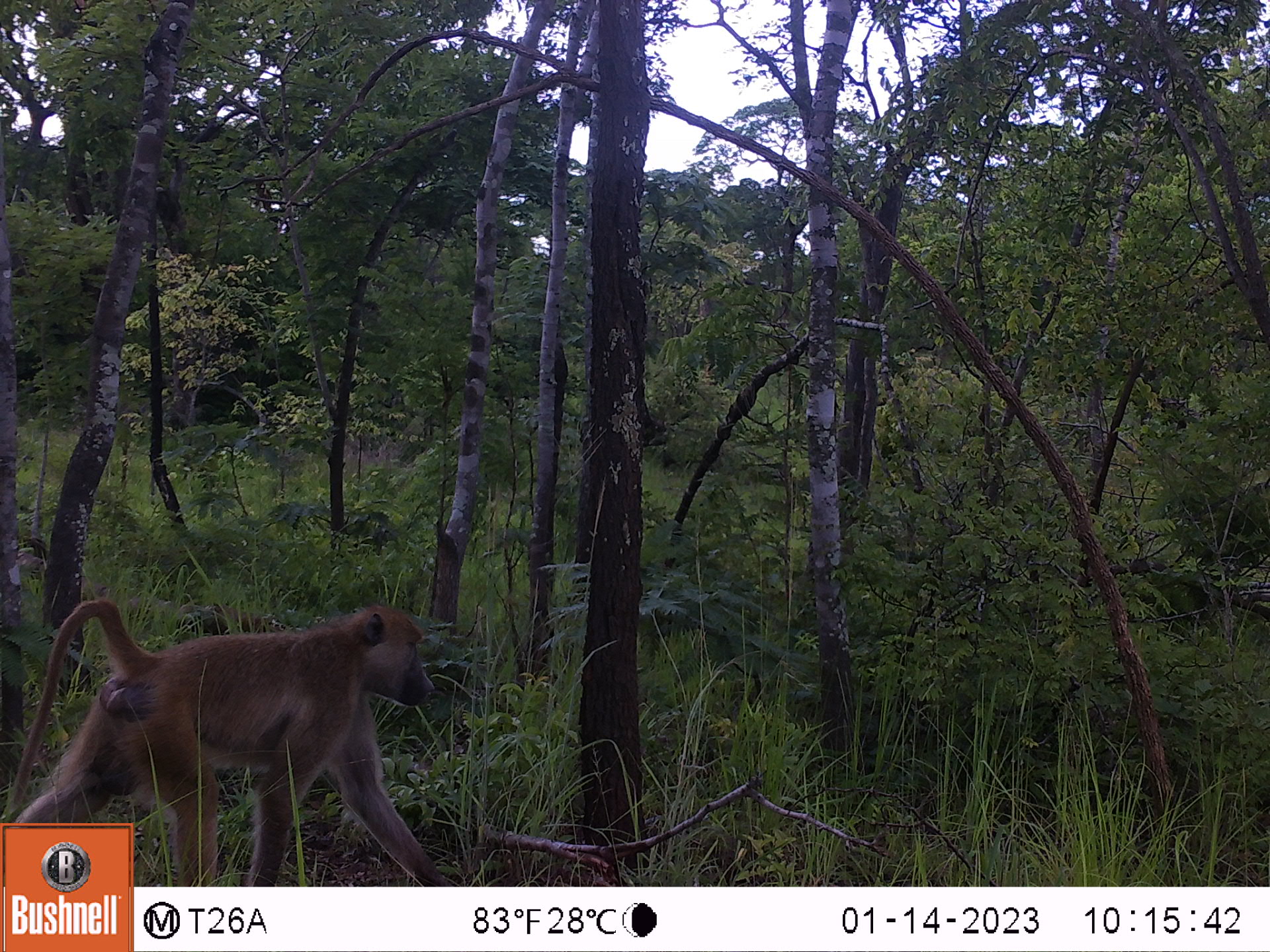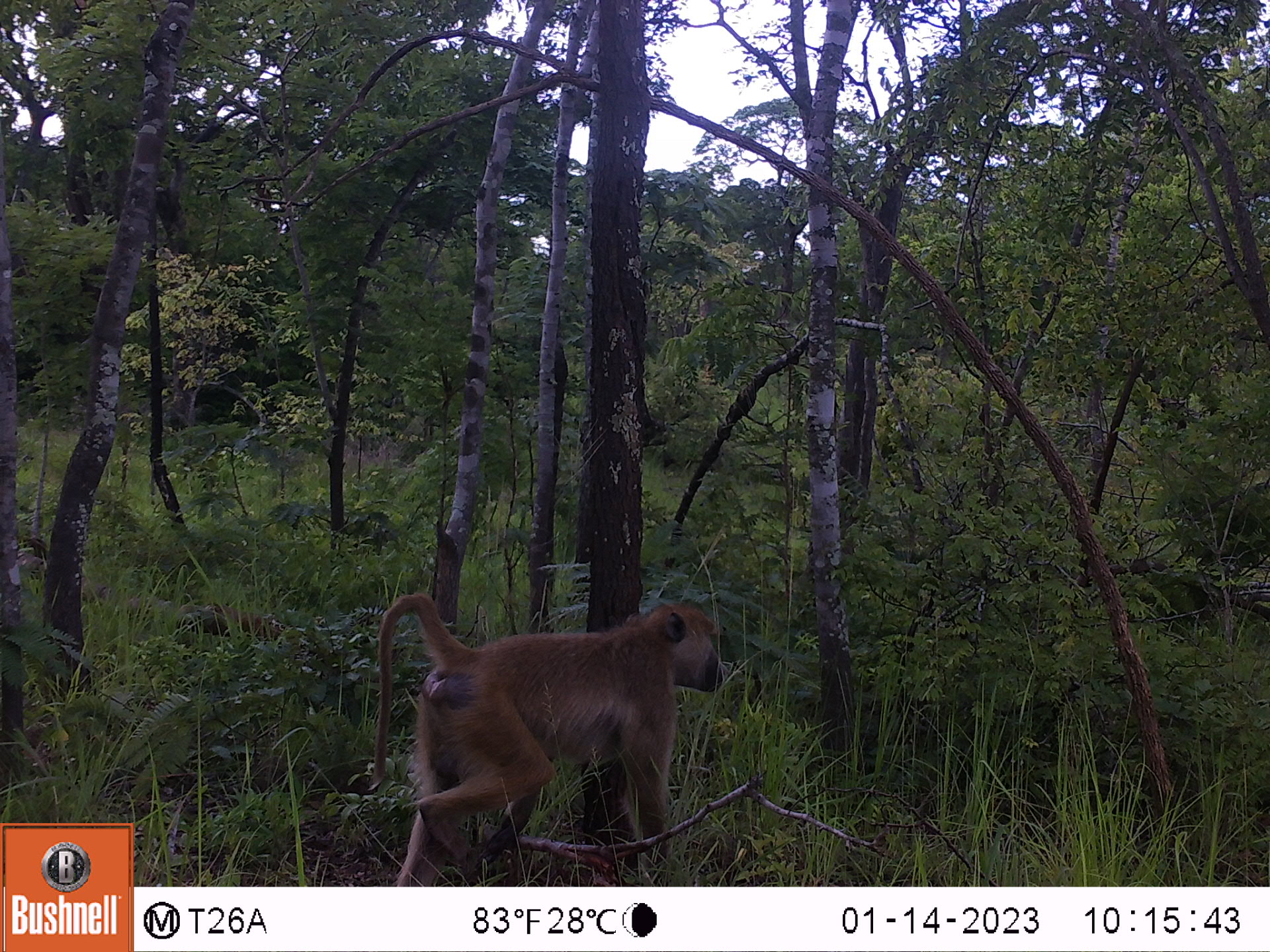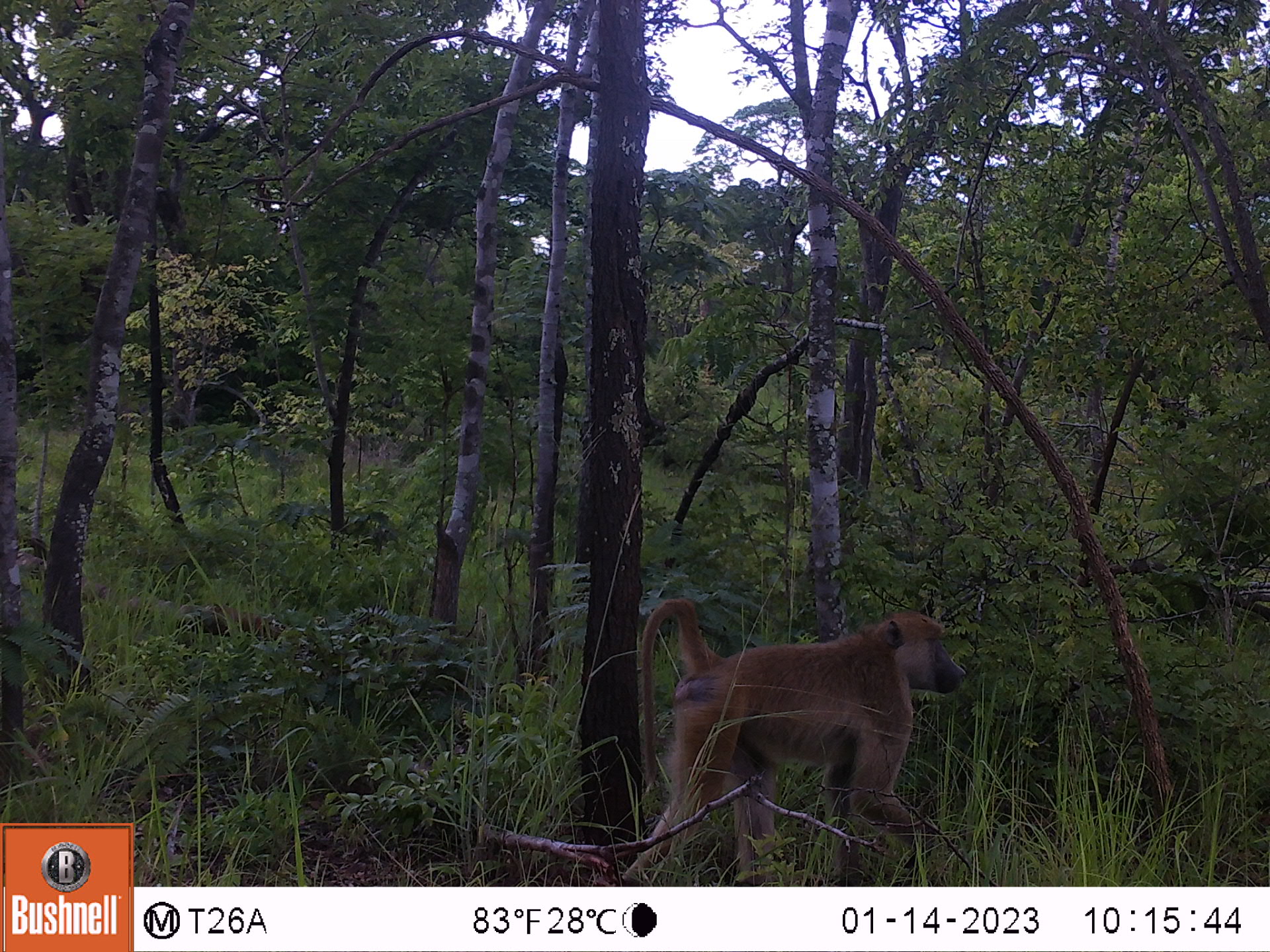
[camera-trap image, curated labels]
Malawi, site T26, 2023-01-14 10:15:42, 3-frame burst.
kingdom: Animalia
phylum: Chordata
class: Mammalia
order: Primates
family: Cercopithecidae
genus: Papio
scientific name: Papio cynocephalus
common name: yellow baboon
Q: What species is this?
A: Yellow baboon (Papio cynocephalus).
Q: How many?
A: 1.